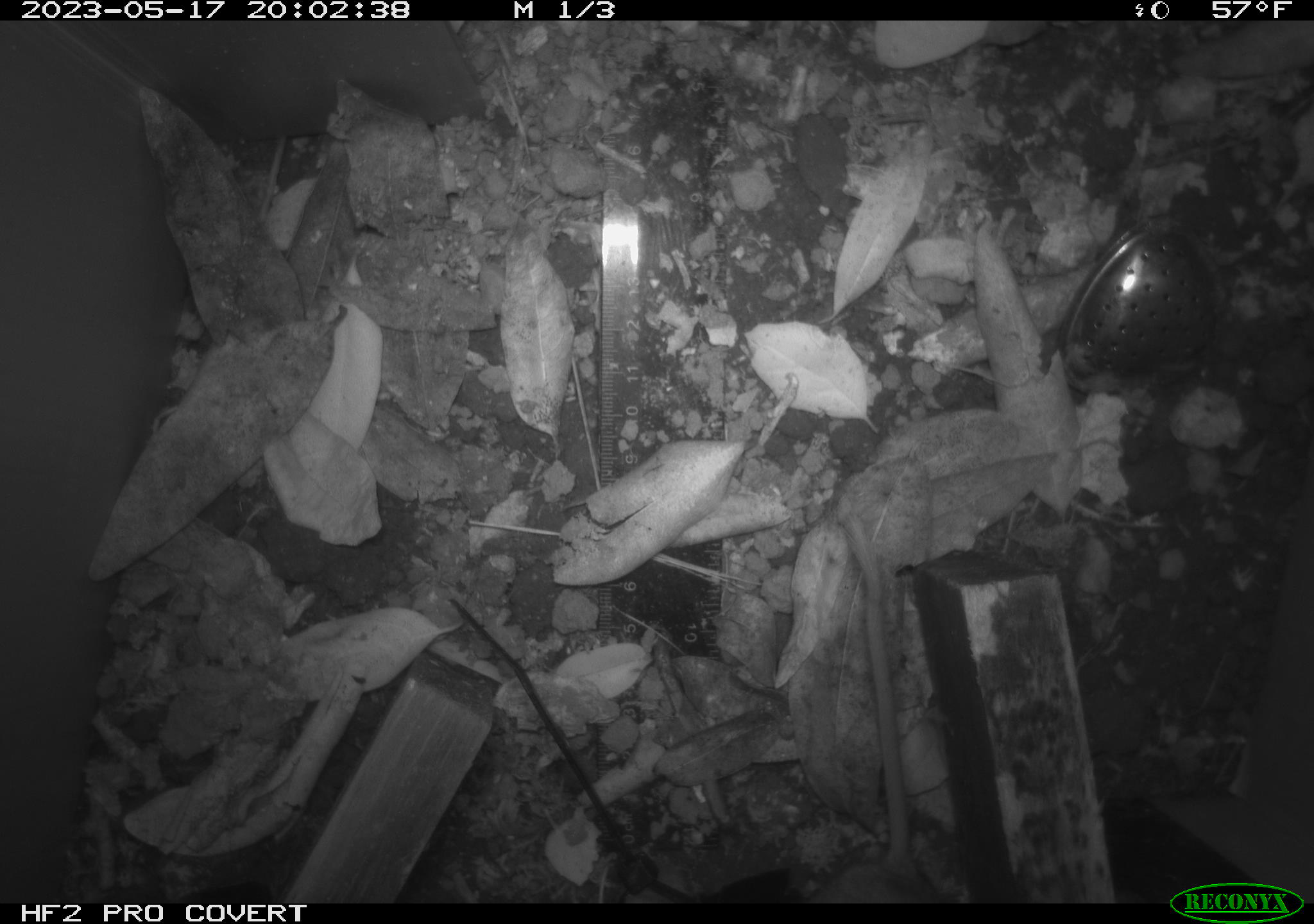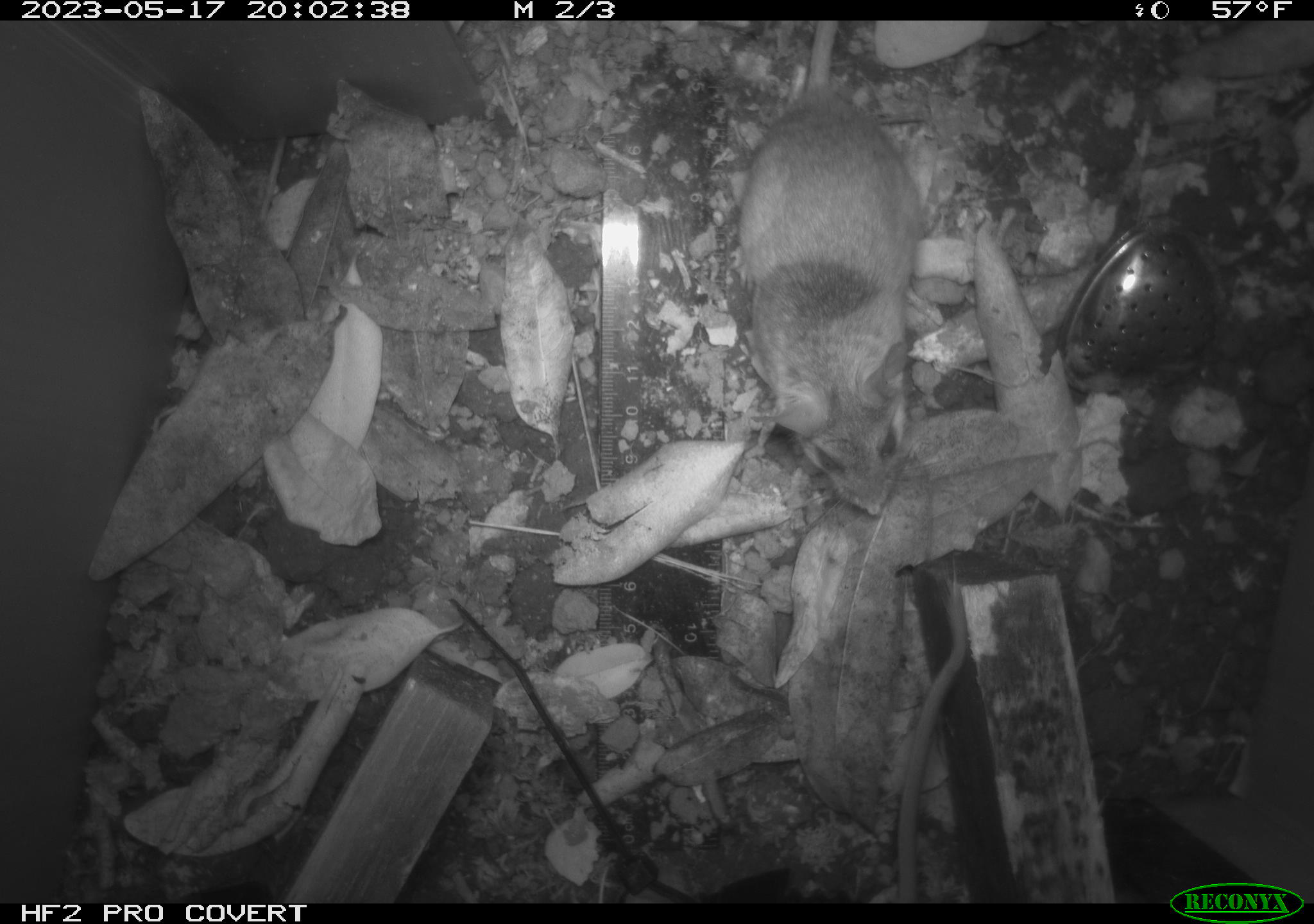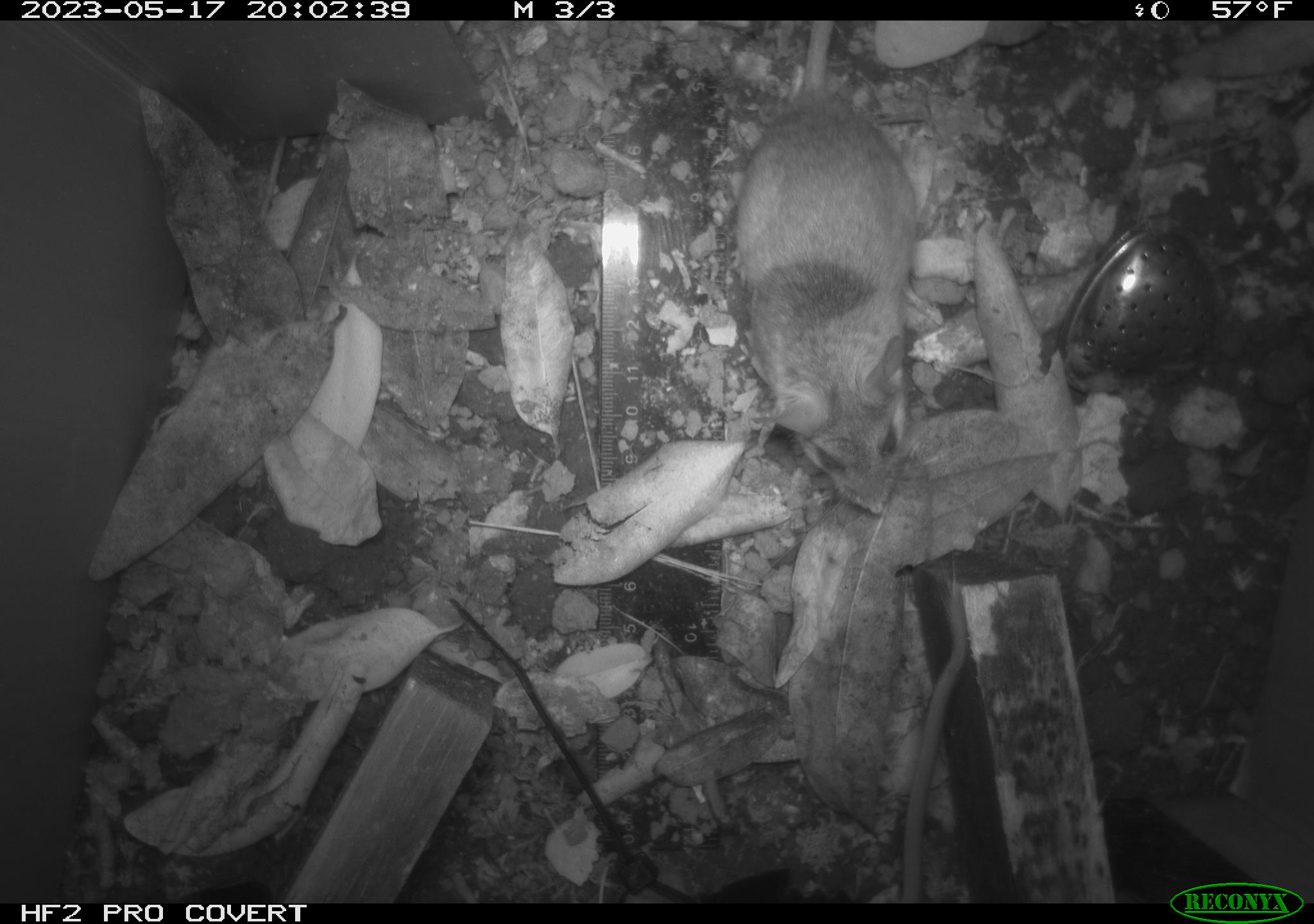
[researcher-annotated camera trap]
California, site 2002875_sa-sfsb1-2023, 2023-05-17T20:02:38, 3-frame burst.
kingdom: Animalia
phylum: Chordata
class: Mammalia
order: Rodentia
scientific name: Rodentia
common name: mouse species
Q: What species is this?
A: Mouse species (Rodentia).